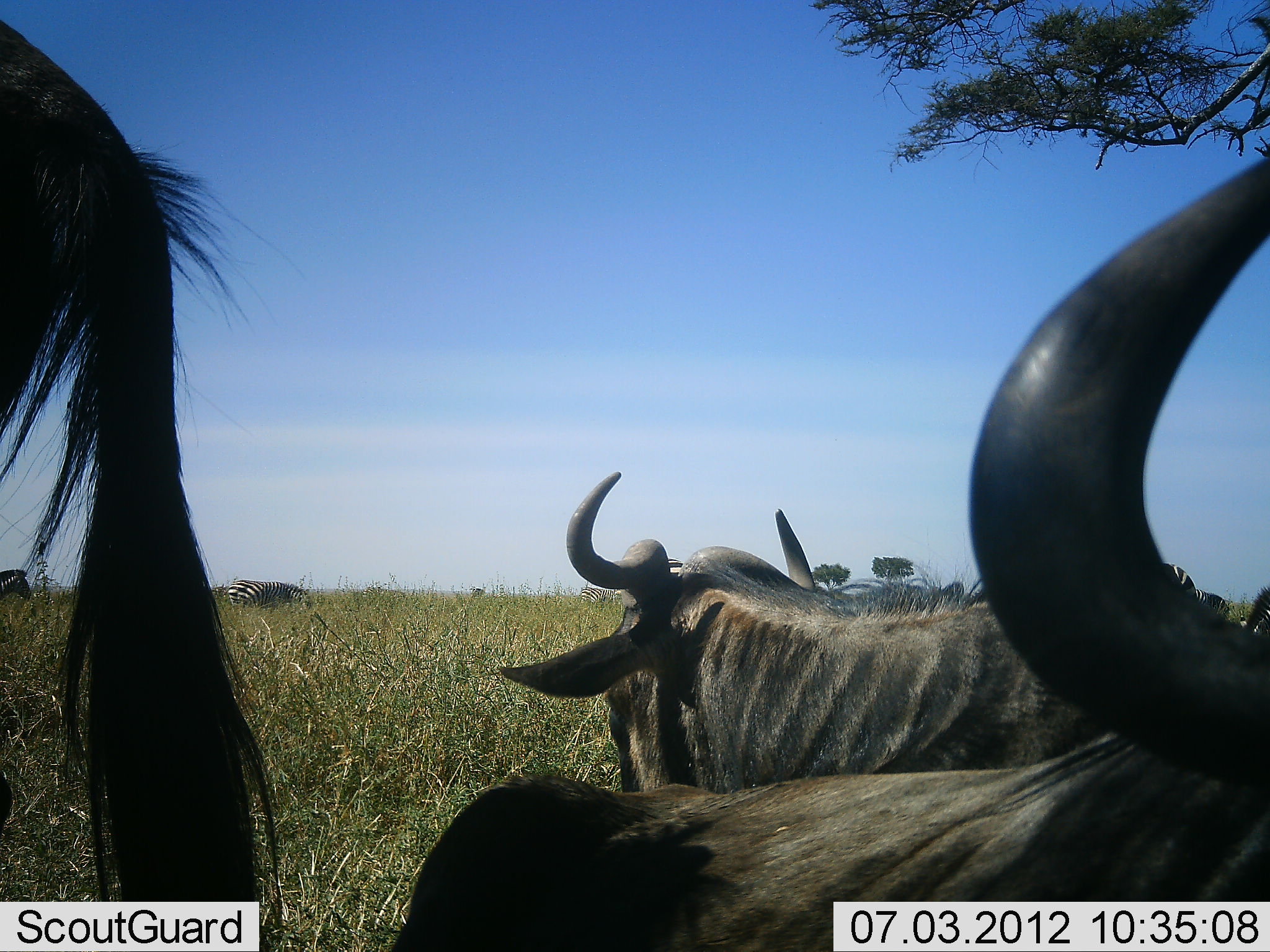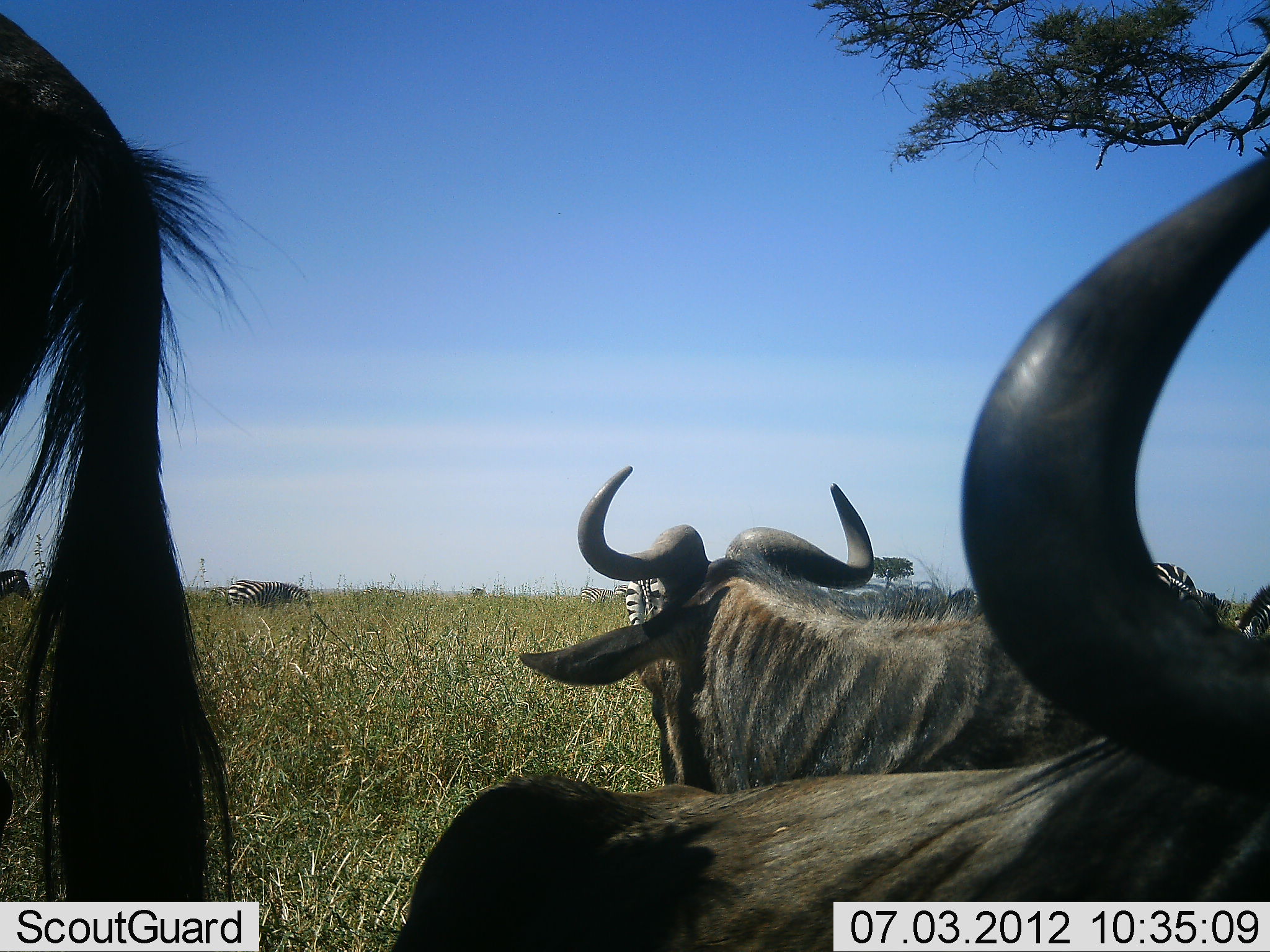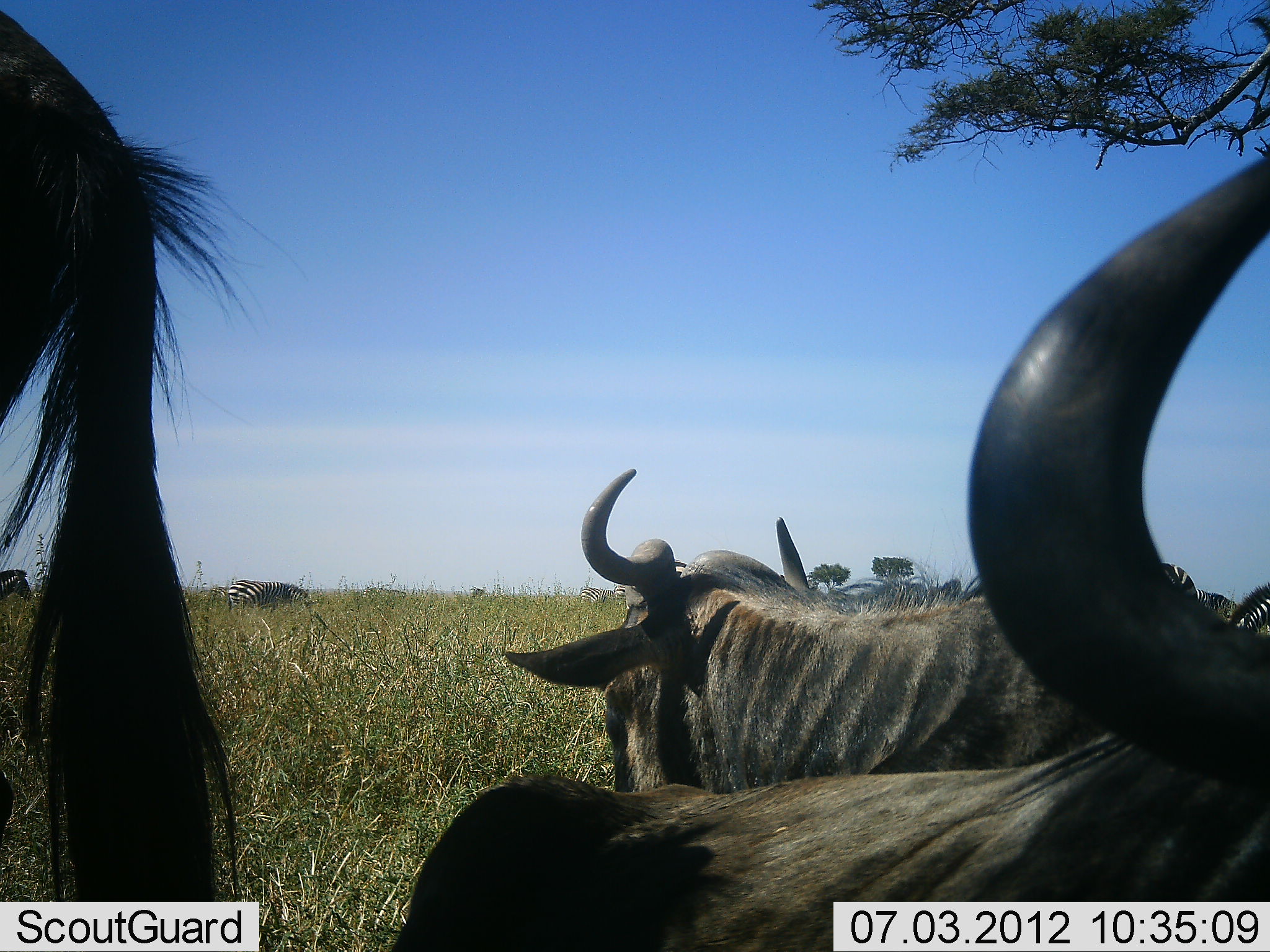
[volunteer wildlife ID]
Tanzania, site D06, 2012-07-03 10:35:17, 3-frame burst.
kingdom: Animalia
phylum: Chordata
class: Mammalia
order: Artiodactyla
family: Bovidae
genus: Connochaetes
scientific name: Connochaetes taurinus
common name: blue wildebeest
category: wildebeest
Wildebeest (blue wildebeest) (Connochaetes taurinus), count 3. Behavior (volunteer vote fractions): standing 83%, resting 67%, moving 0%, interacting 8%. Young present (vote fraction): 0%. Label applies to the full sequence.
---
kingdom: Animalia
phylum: Chordata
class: Mammalia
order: Perissodactyla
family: Equidae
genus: Equus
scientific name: Equus quagga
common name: plains zebra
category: zebra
Zebra (plains zebra) (Equus quagga), count 2. Behavior (volunteer vote fractions): standing 36%, resting 9%, moving 18%, interacting 0%. Young present (vote fraction): 0%. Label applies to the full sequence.